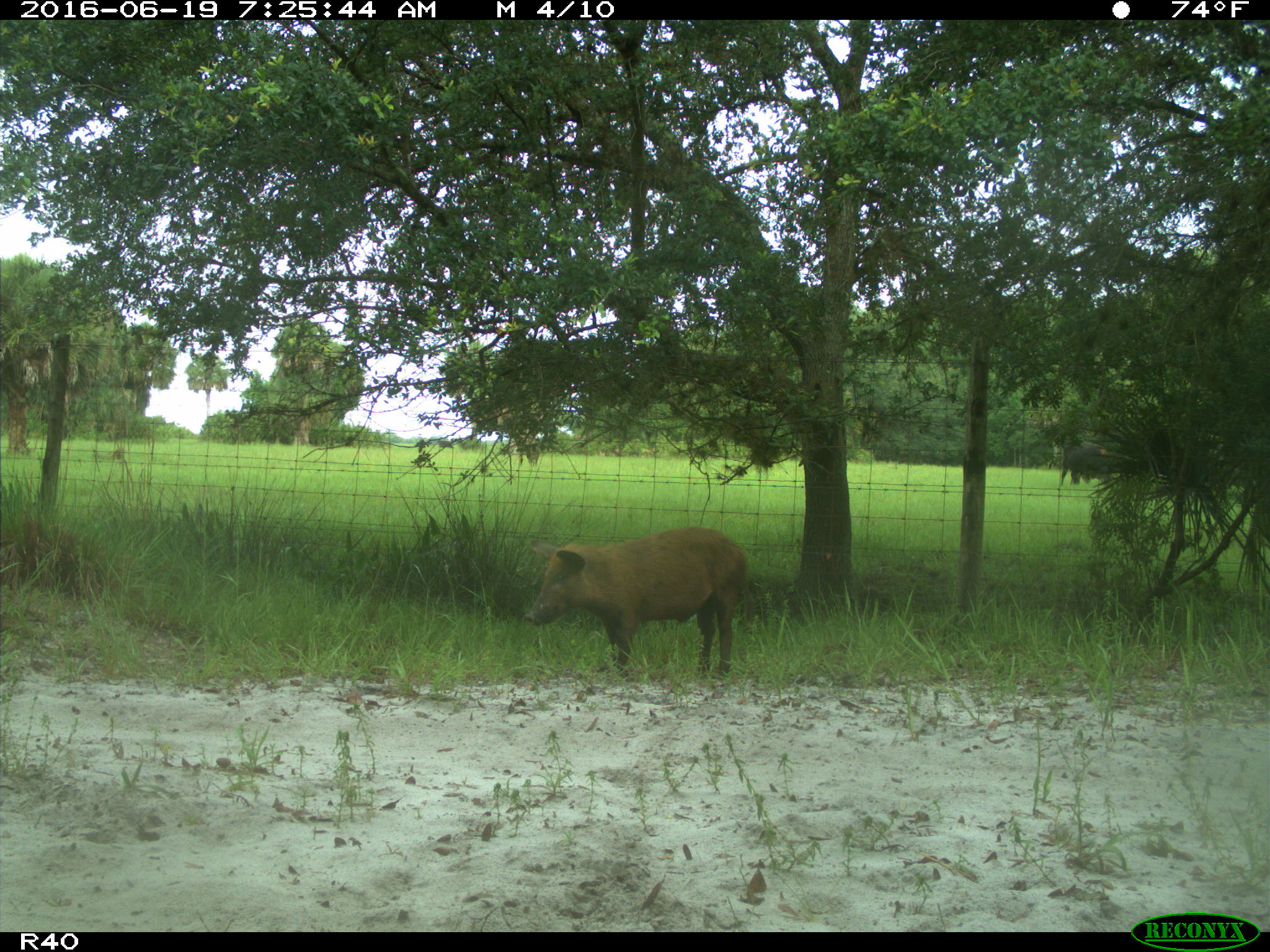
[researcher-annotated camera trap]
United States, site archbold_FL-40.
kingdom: Animalia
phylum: Chordata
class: Mammalia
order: Artiodactyla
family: Suidae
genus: Sus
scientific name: Sus scrofa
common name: wild boar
Sus scrofa (wild boar).